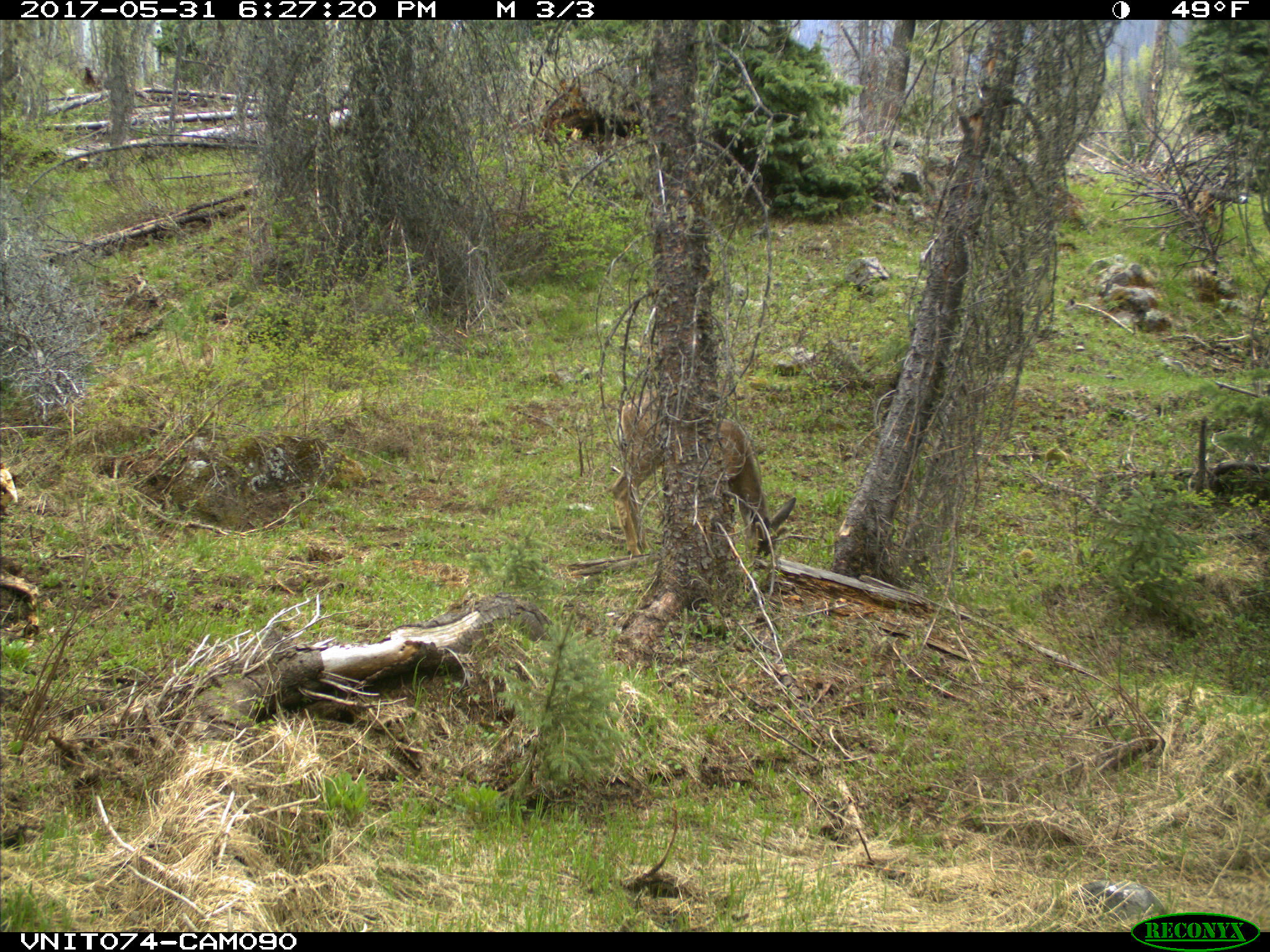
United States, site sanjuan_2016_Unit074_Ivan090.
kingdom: Animalia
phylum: Chordata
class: Mammalia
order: Artiodactyla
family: Cervidae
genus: Odocoileus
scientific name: Odocoileus hemionus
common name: mule deer